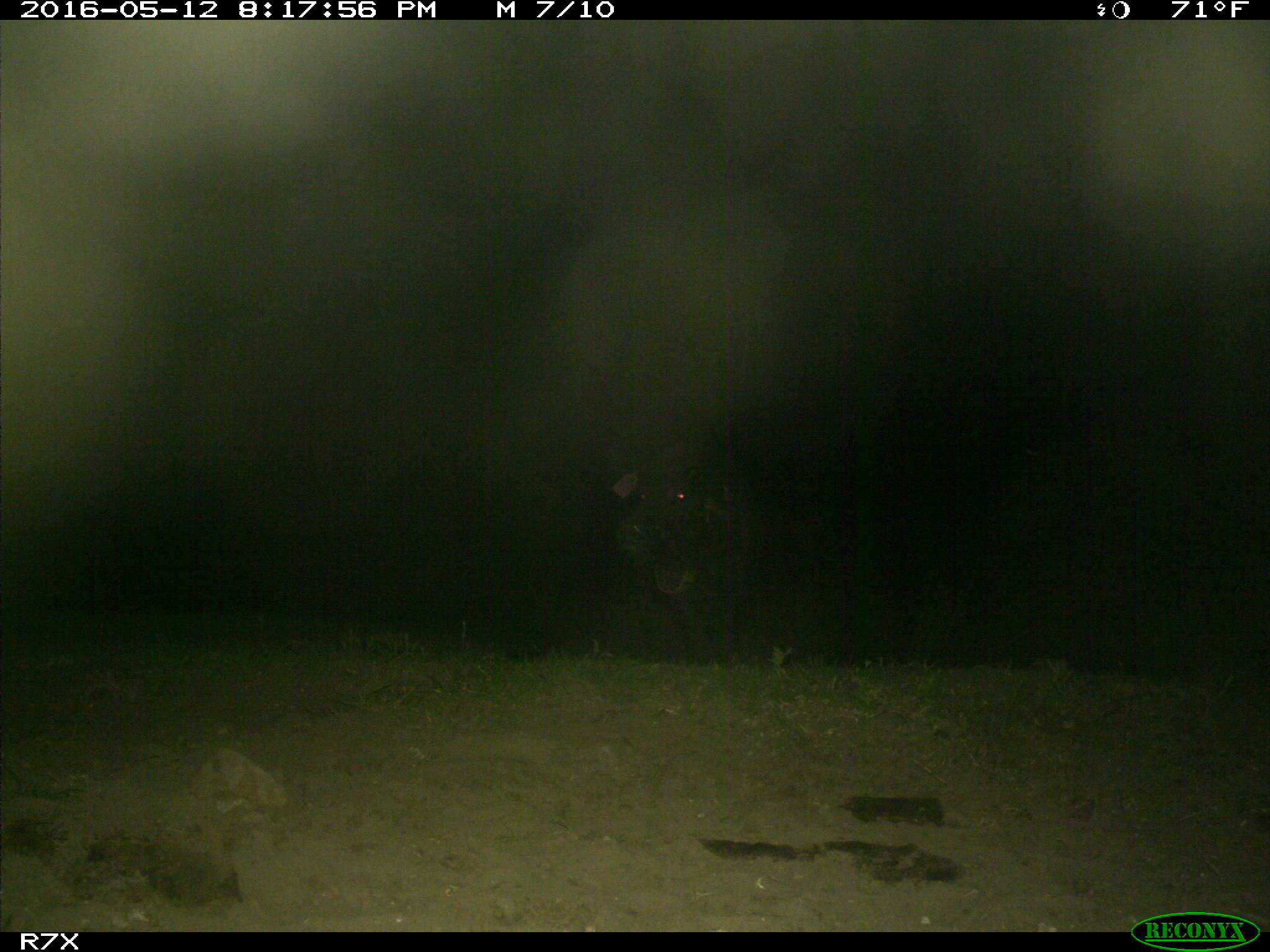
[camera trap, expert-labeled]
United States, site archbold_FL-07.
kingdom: Animalia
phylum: Chordata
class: Mammalia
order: Artiodactyla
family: Suidae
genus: Sus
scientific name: Sus scrofa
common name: wild boar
Sus scrofa (wild boar).